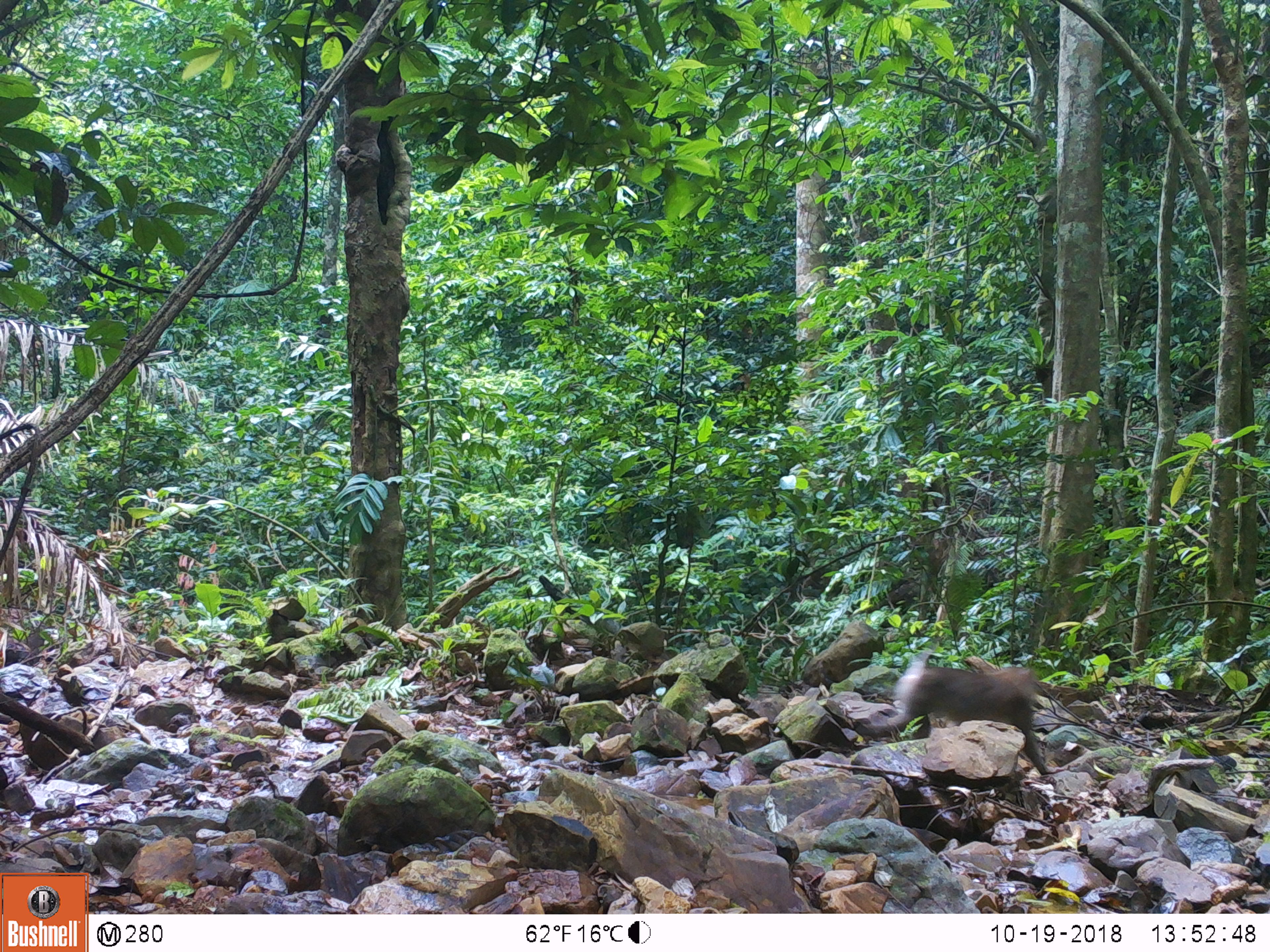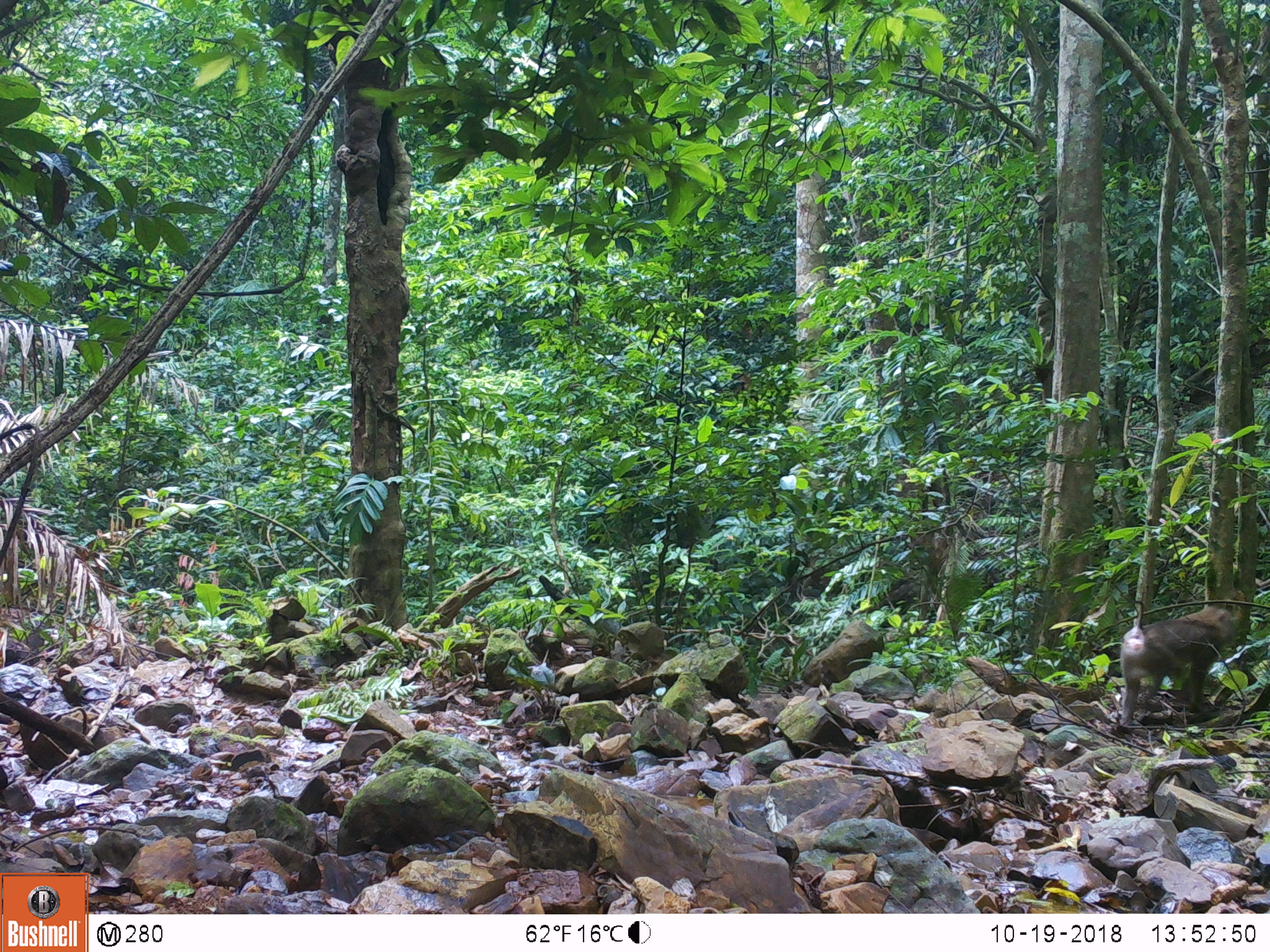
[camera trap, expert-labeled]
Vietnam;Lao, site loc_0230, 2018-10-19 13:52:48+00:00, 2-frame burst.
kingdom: Animalia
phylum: Chordata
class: Mammalia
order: Primates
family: Cercopithecidae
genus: Macaca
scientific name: Macaca nemestrina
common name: pig-tailed macaque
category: pig tailed macaque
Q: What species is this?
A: Pig tailed macaque (pig-tailed macaque) (Macaca nemestrina).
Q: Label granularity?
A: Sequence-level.